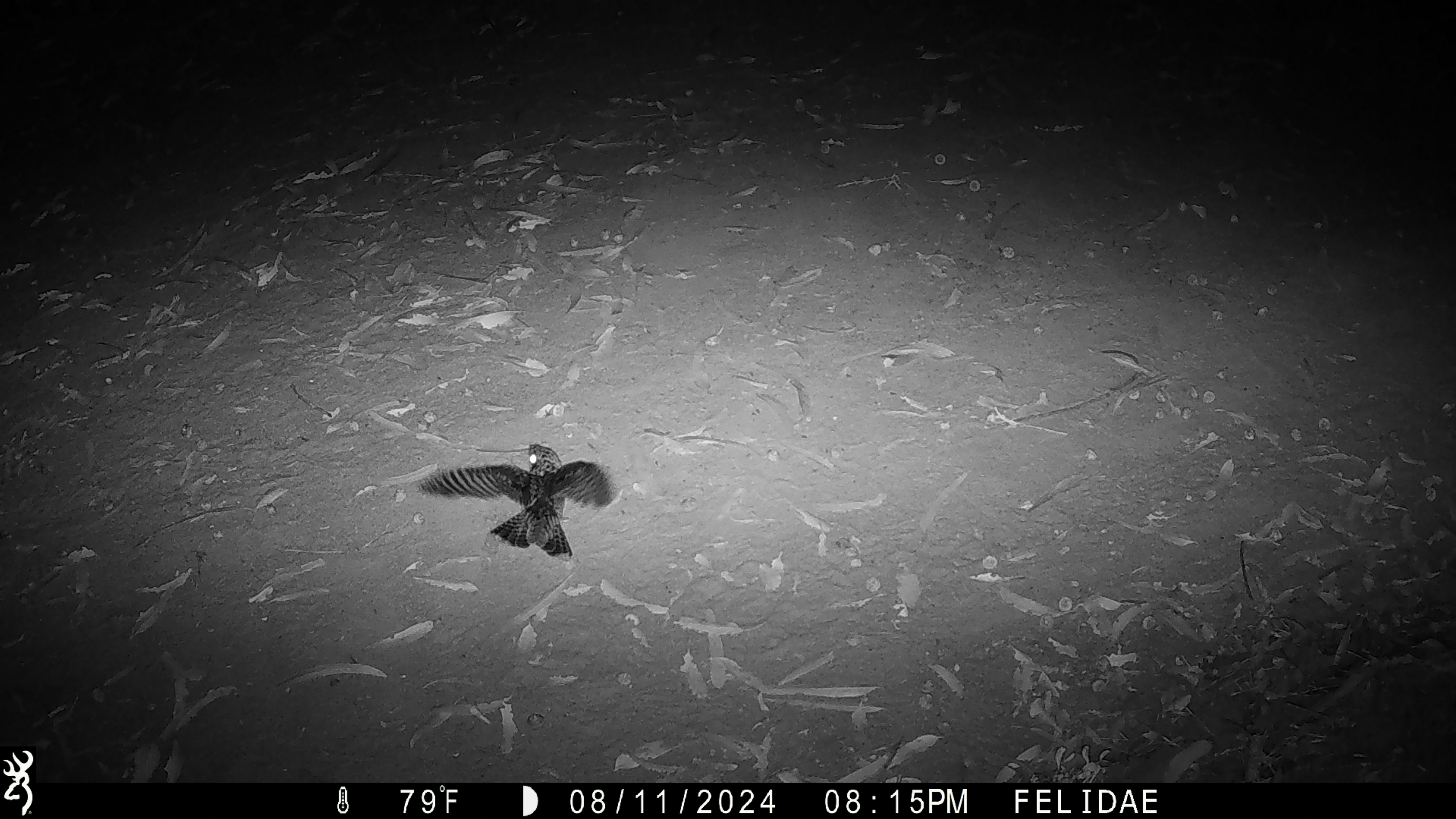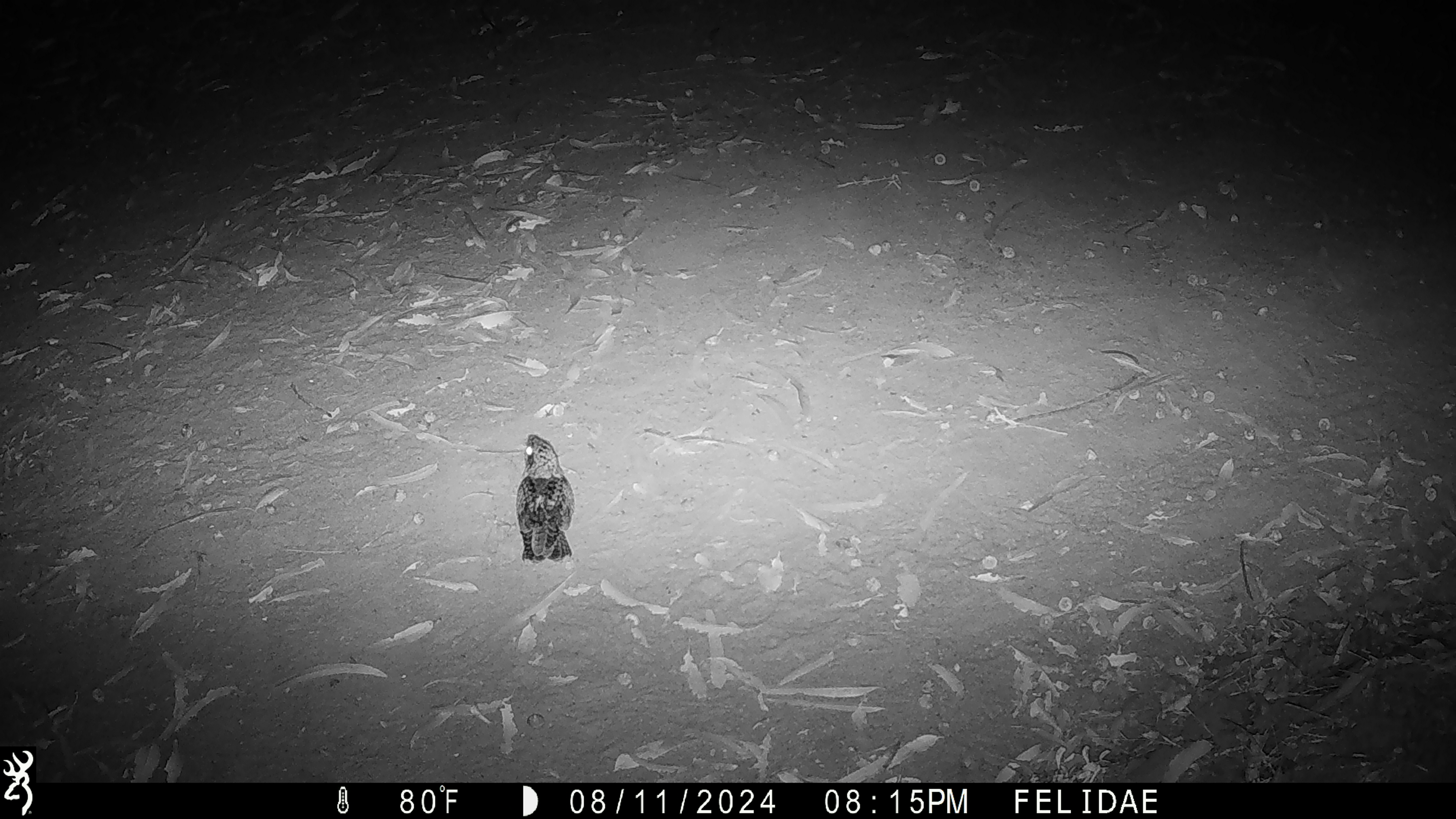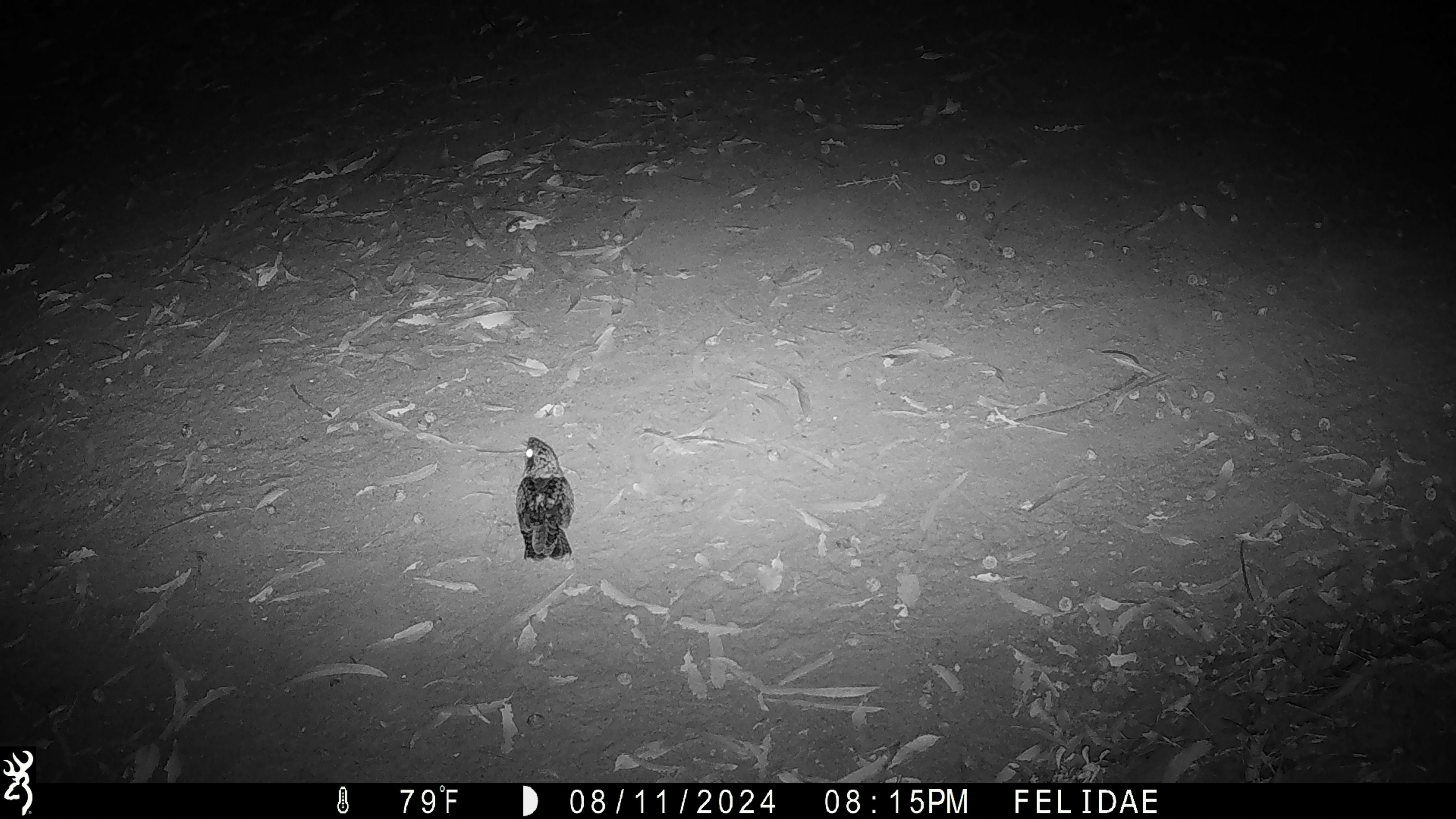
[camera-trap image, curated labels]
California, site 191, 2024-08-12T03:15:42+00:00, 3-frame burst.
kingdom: Animalia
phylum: Chordata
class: Aves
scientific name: Aves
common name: bird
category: unknown bird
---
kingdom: Animalia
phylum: Chordata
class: Aves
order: Strigiformes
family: Strigidae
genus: Megascops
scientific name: Megascops kennicottii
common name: western screech owl